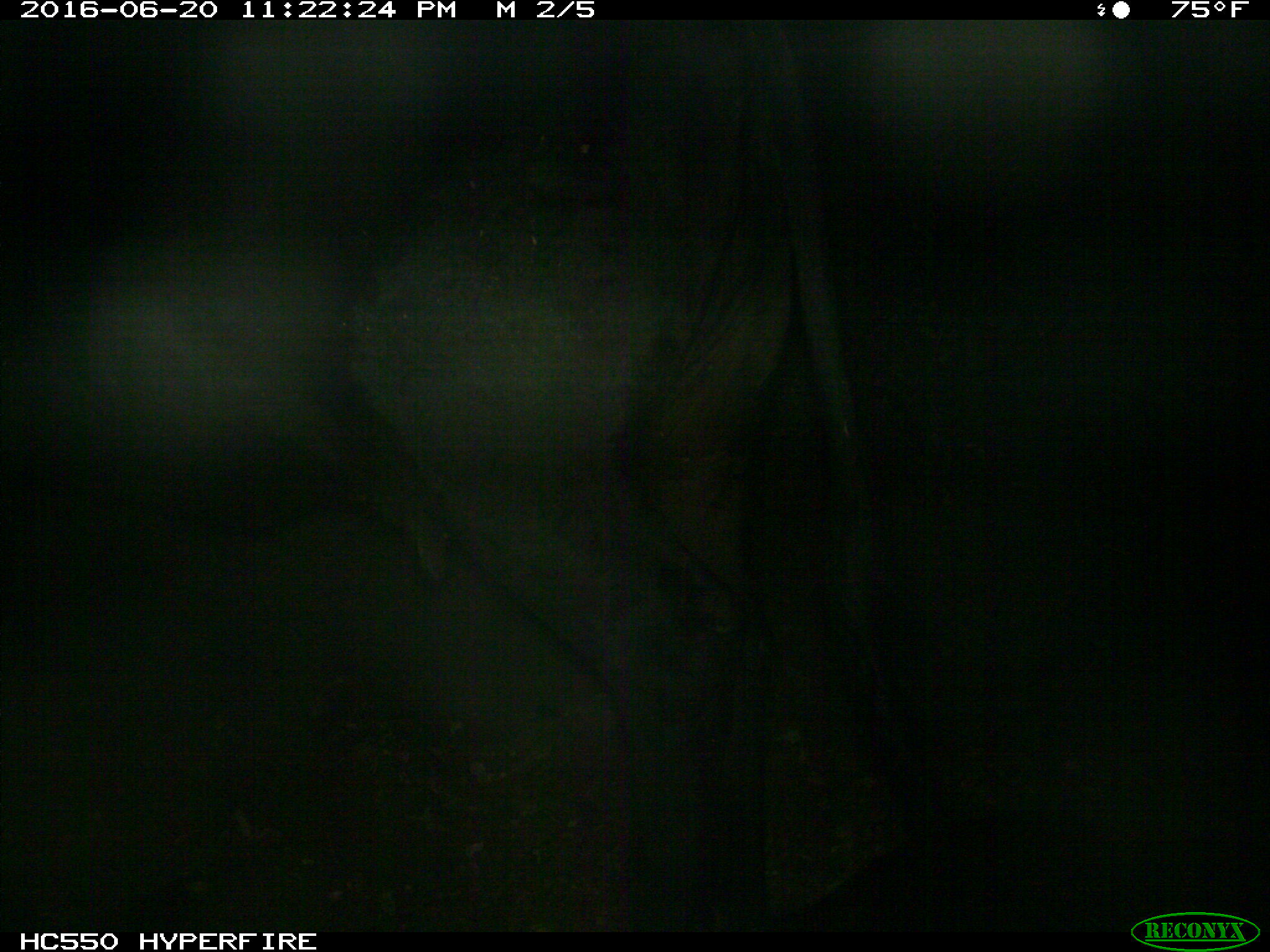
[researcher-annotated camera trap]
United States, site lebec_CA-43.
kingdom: Animalia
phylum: Chordata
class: Mammalia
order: Artiodactyla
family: Bovidae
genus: Bos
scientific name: Bos taurus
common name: domestic cow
Bos taurus (domestic cow).